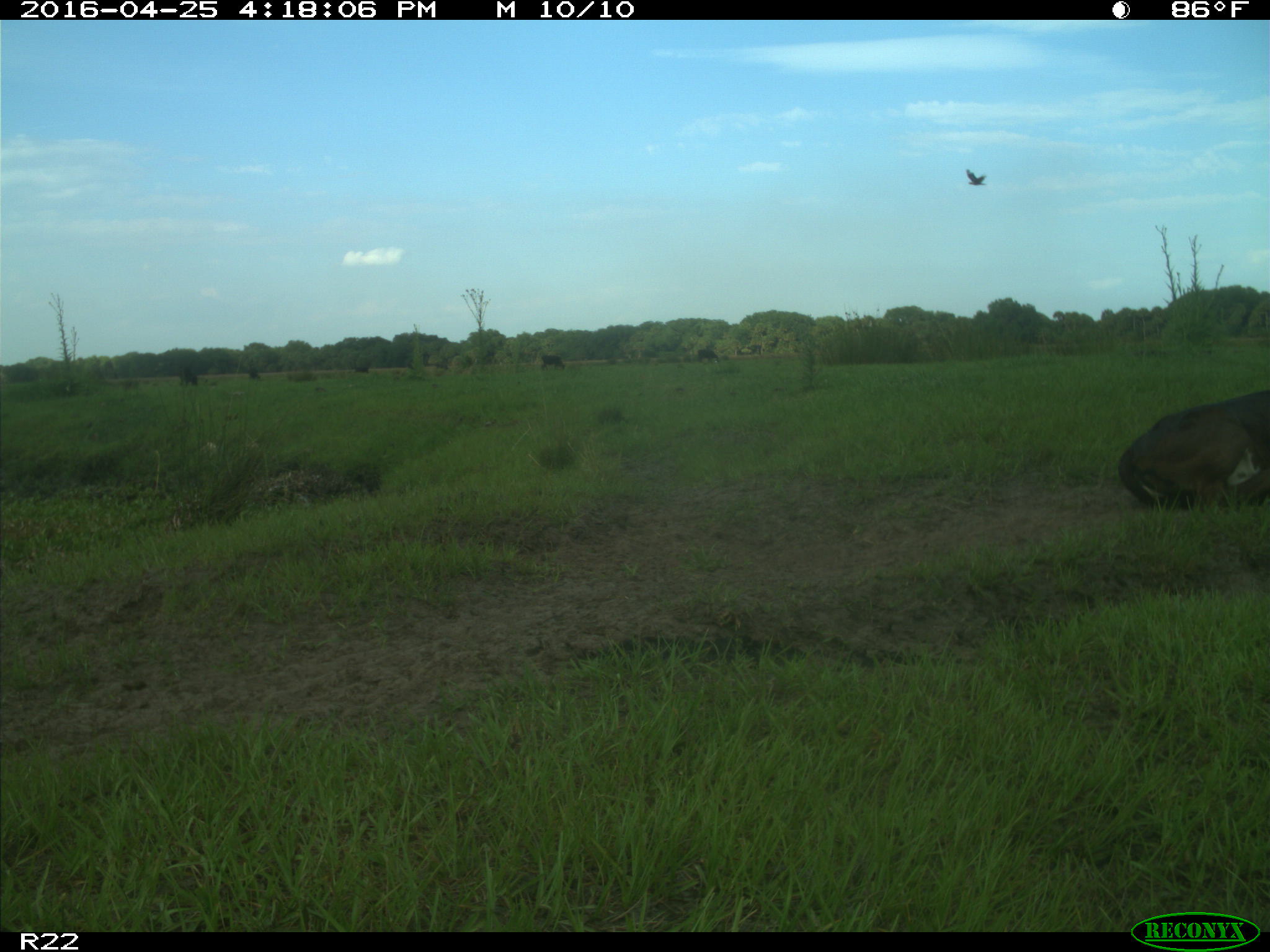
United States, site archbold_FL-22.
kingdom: Animalia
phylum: Chordata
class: Mammalia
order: Artiodactyla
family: Bovidae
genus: Bos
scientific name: Bos taurus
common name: domestic cow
Bos taurus (domestic cow).